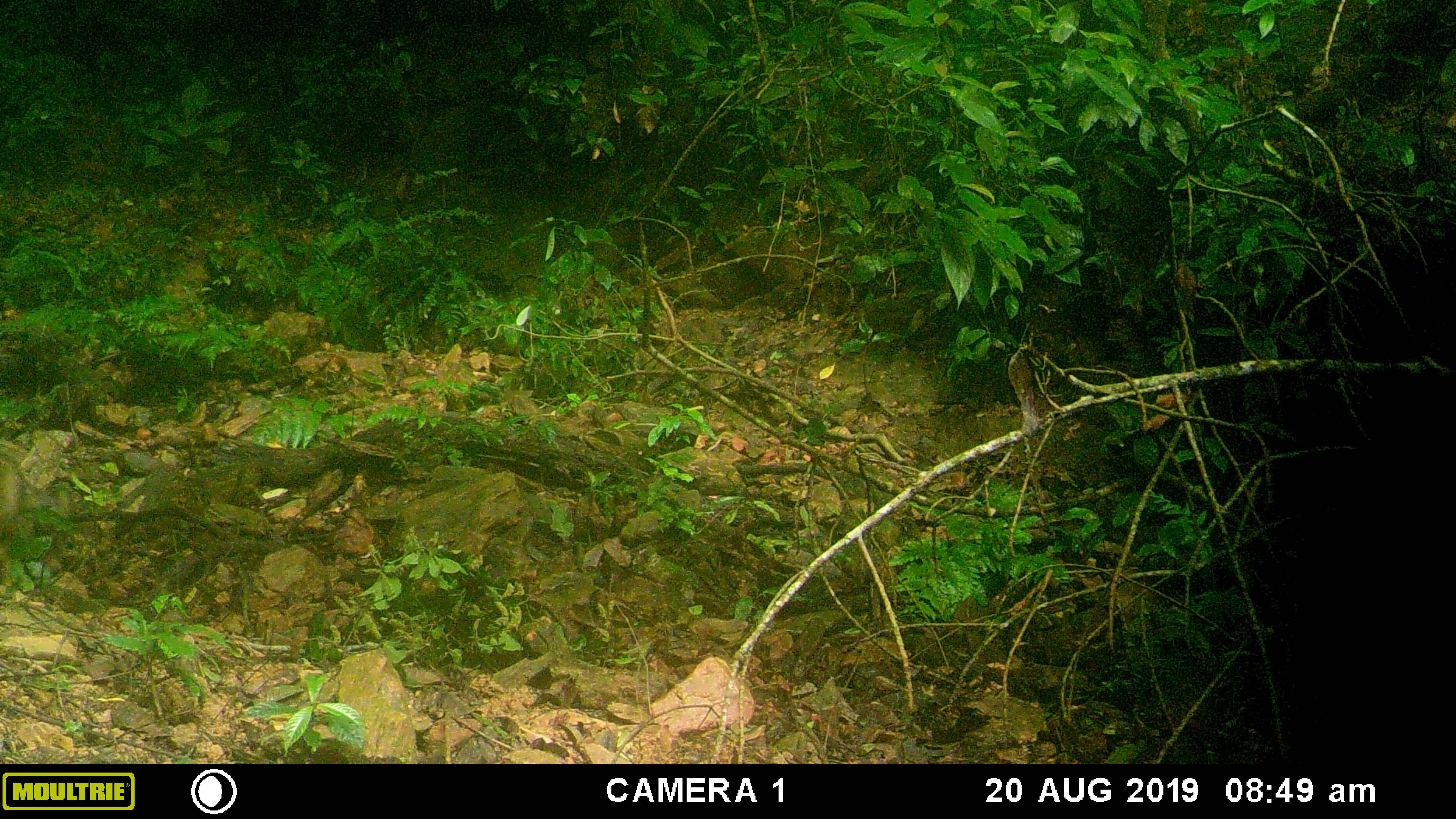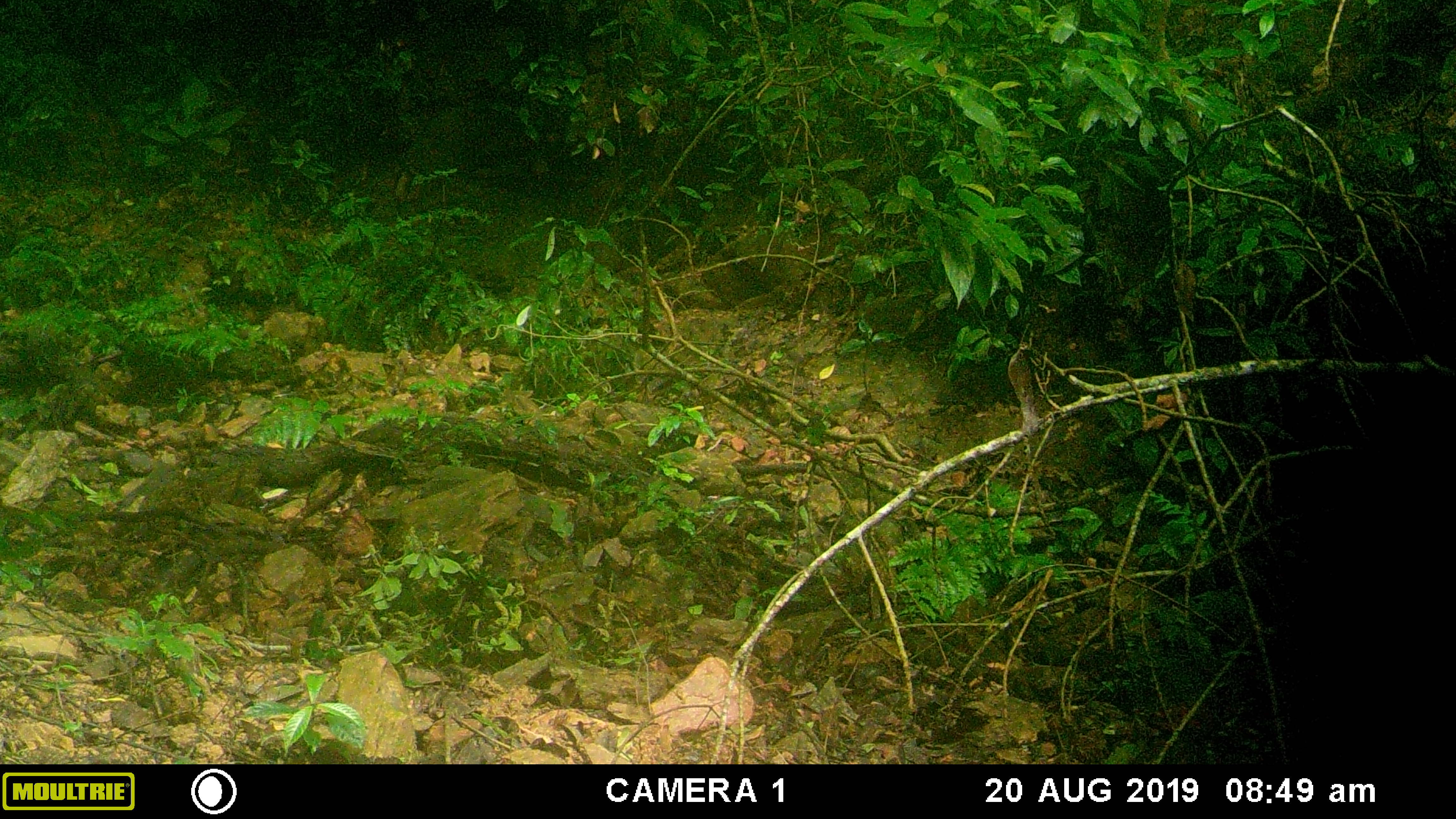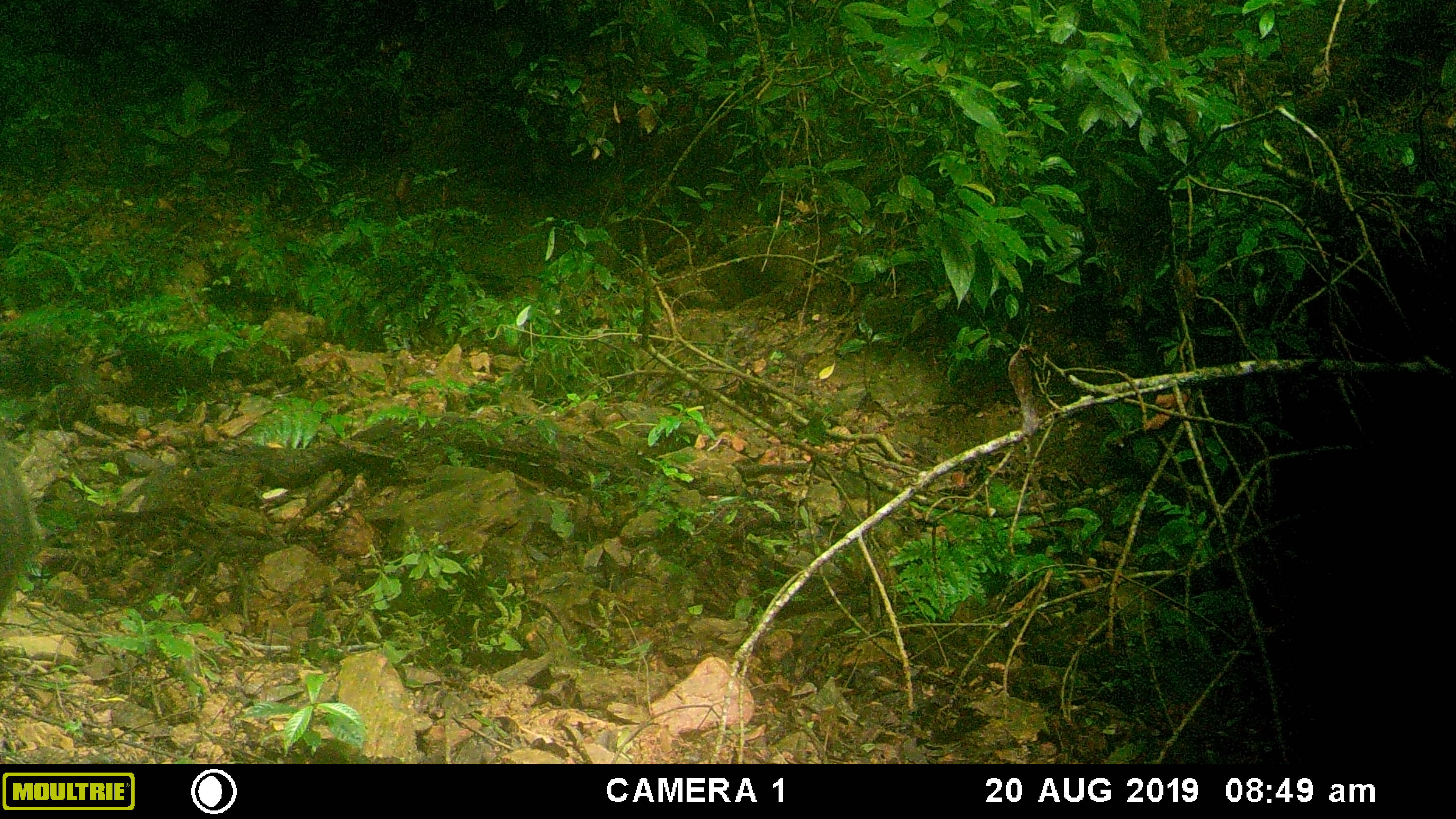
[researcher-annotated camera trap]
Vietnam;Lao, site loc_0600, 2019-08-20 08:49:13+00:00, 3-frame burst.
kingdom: Animalia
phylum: Chordata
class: Mammalia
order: Artiodactyla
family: Suidae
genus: Sus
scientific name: Sus scrofa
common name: eurasian wild pig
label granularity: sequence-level